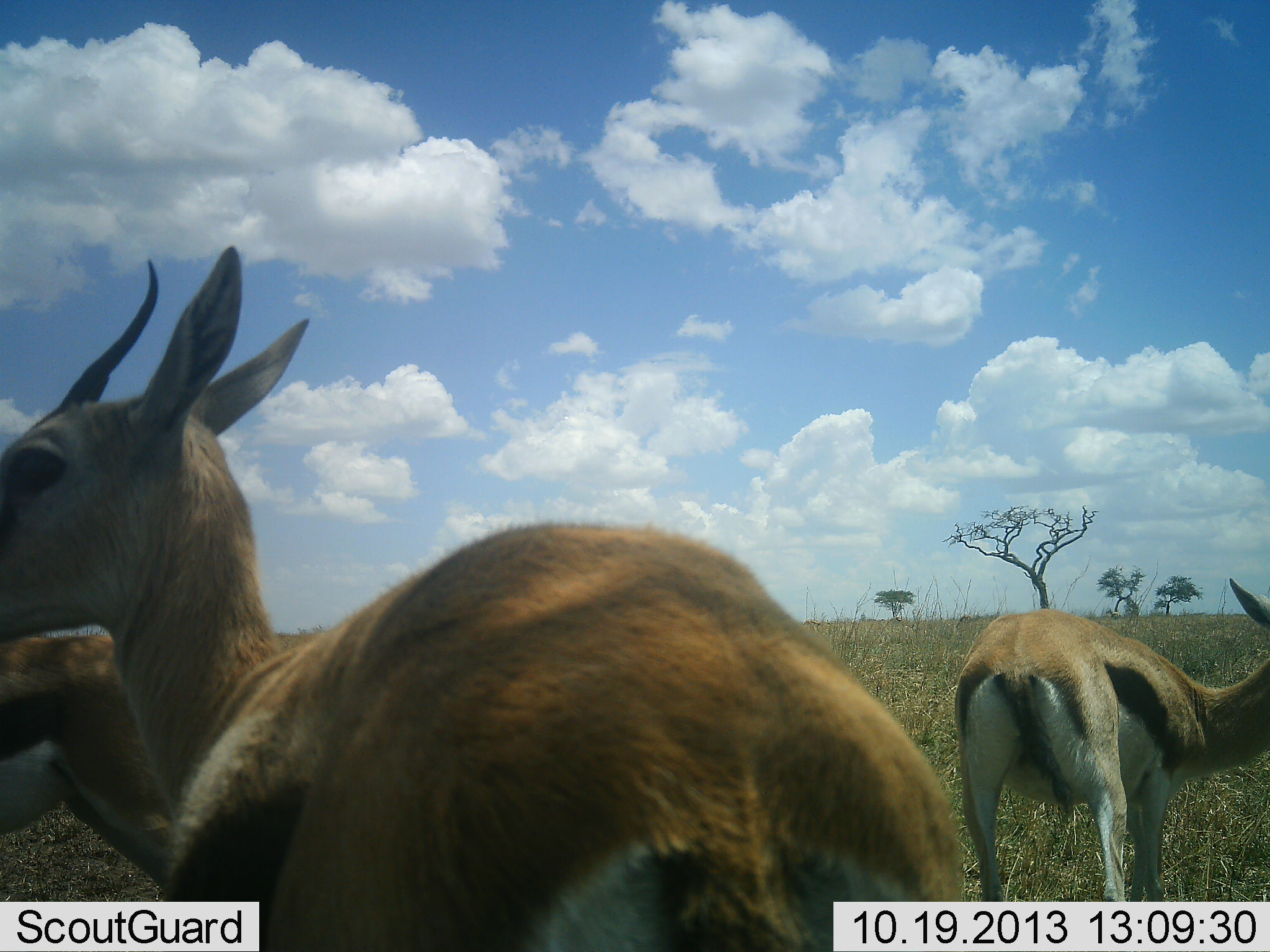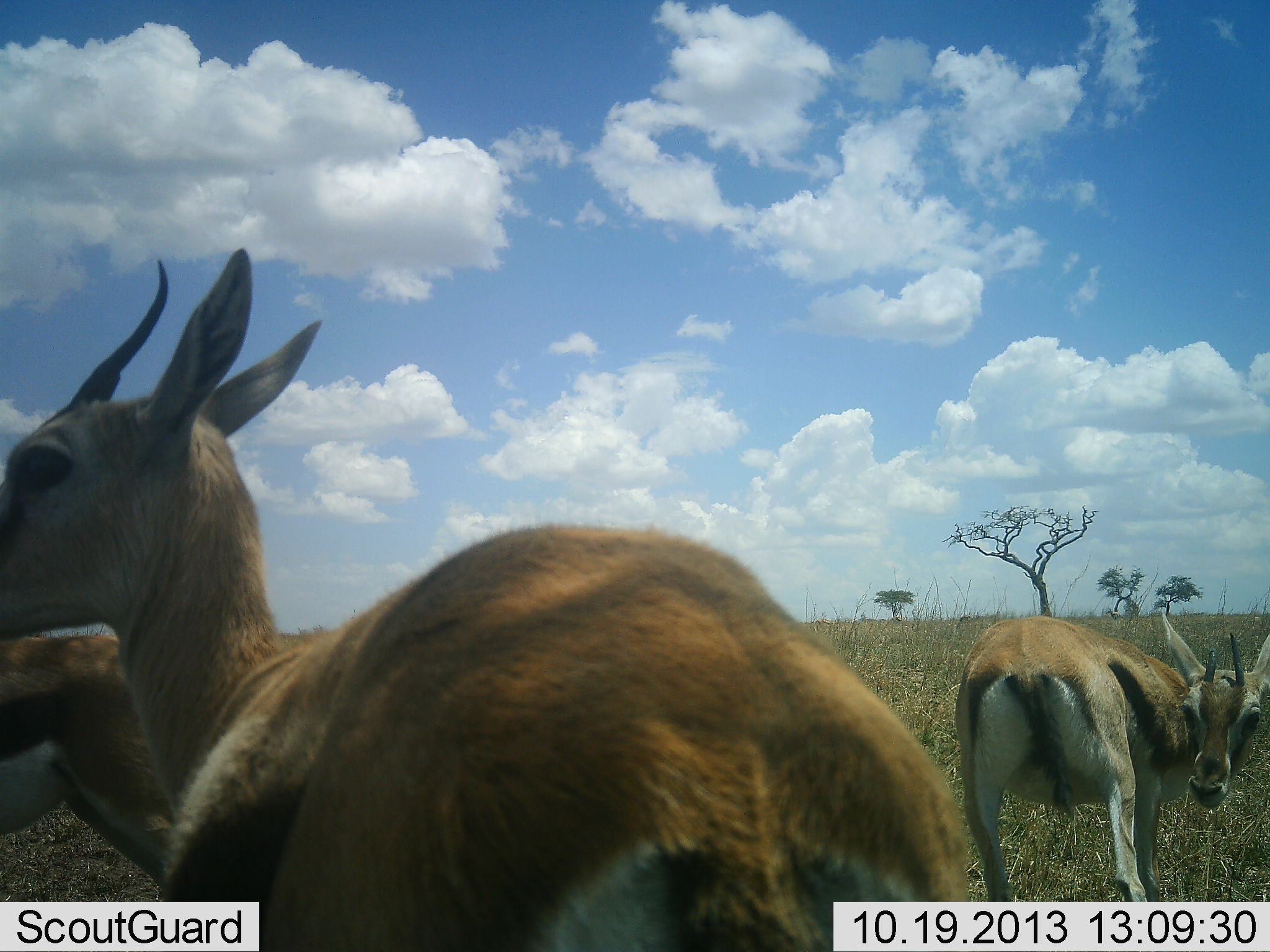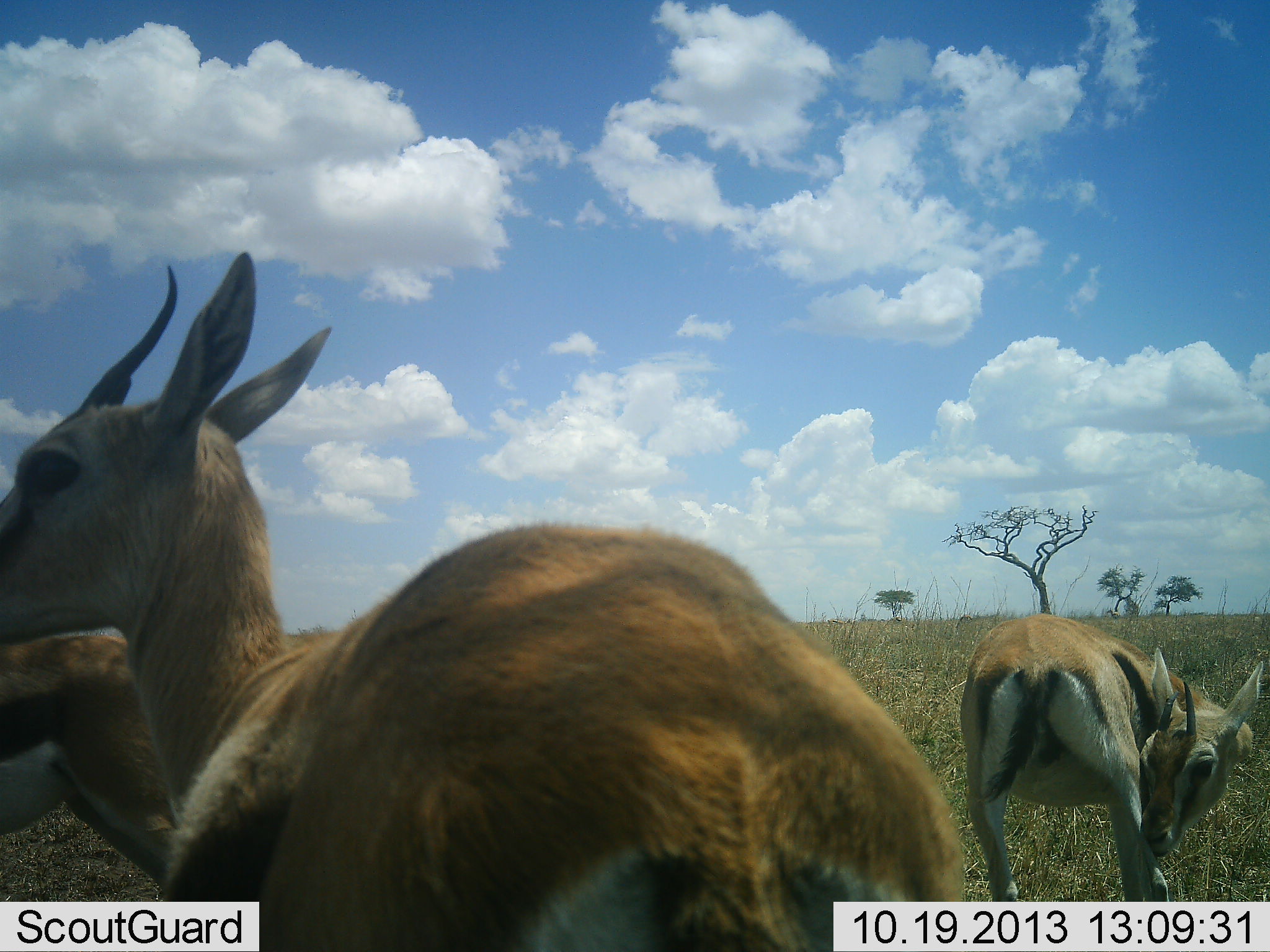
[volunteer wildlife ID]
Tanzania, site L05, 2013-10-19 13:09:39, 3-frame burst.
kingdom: Animalia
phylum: Chordata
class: Mammalia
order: Artiodactyla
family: Bovidae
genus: Eudorcas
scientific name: Eudorcas thomsonii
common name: thomson's gazelle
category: gazellethomsons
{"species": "gazellethomsons (thomson's gazelle) (Eudorcas thomsonii)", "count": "3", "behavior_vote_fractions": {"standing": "100%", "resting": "0%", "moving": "10%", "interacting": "20%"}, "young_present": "0%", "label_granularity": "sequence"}